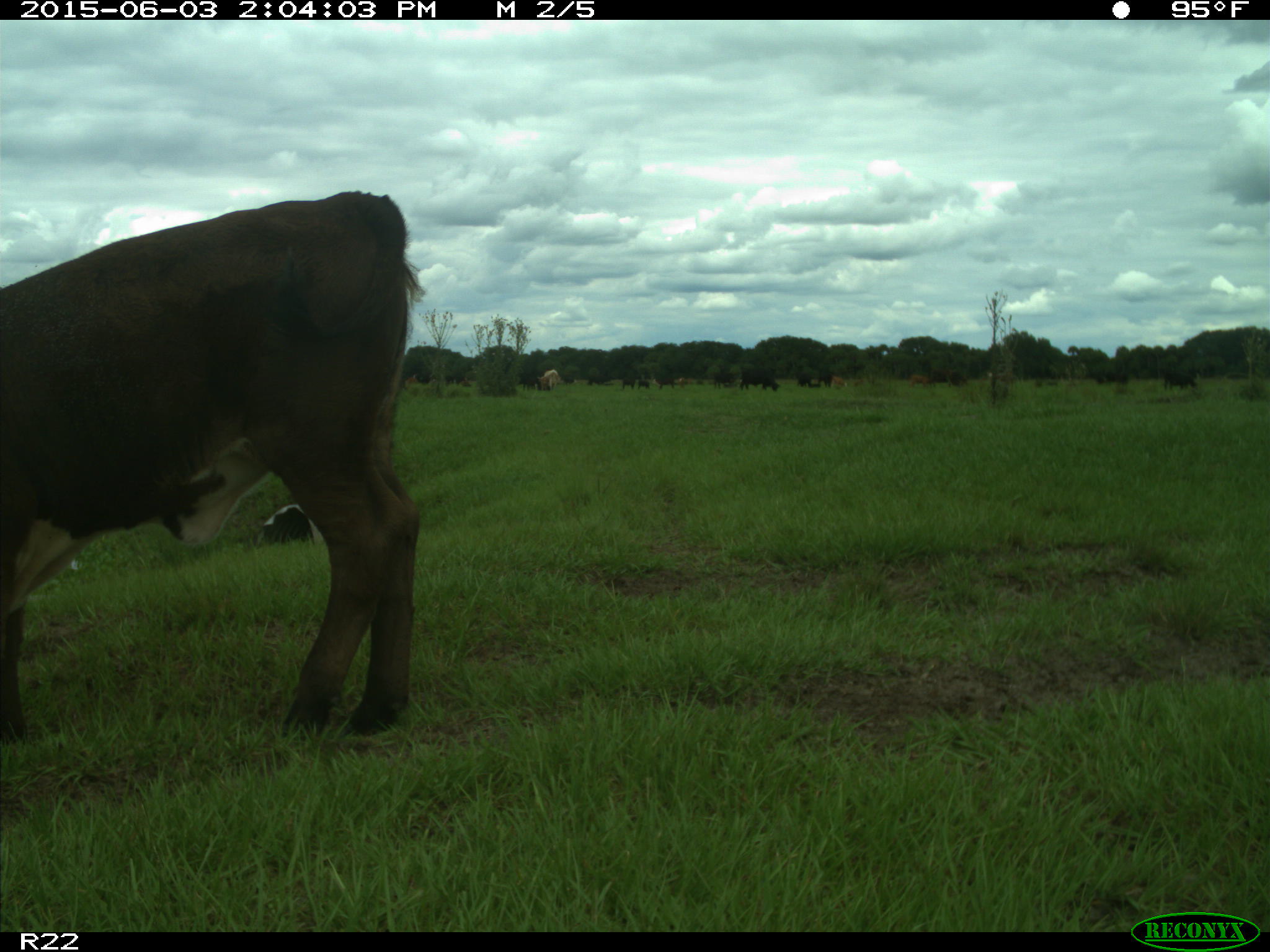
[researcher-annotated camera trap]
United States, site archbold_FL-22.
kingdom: Animalia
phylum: Chordata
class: Mammalia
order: Artiodactyla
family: Bovidae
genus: Bos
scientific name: Bos taurus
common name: domestic cow